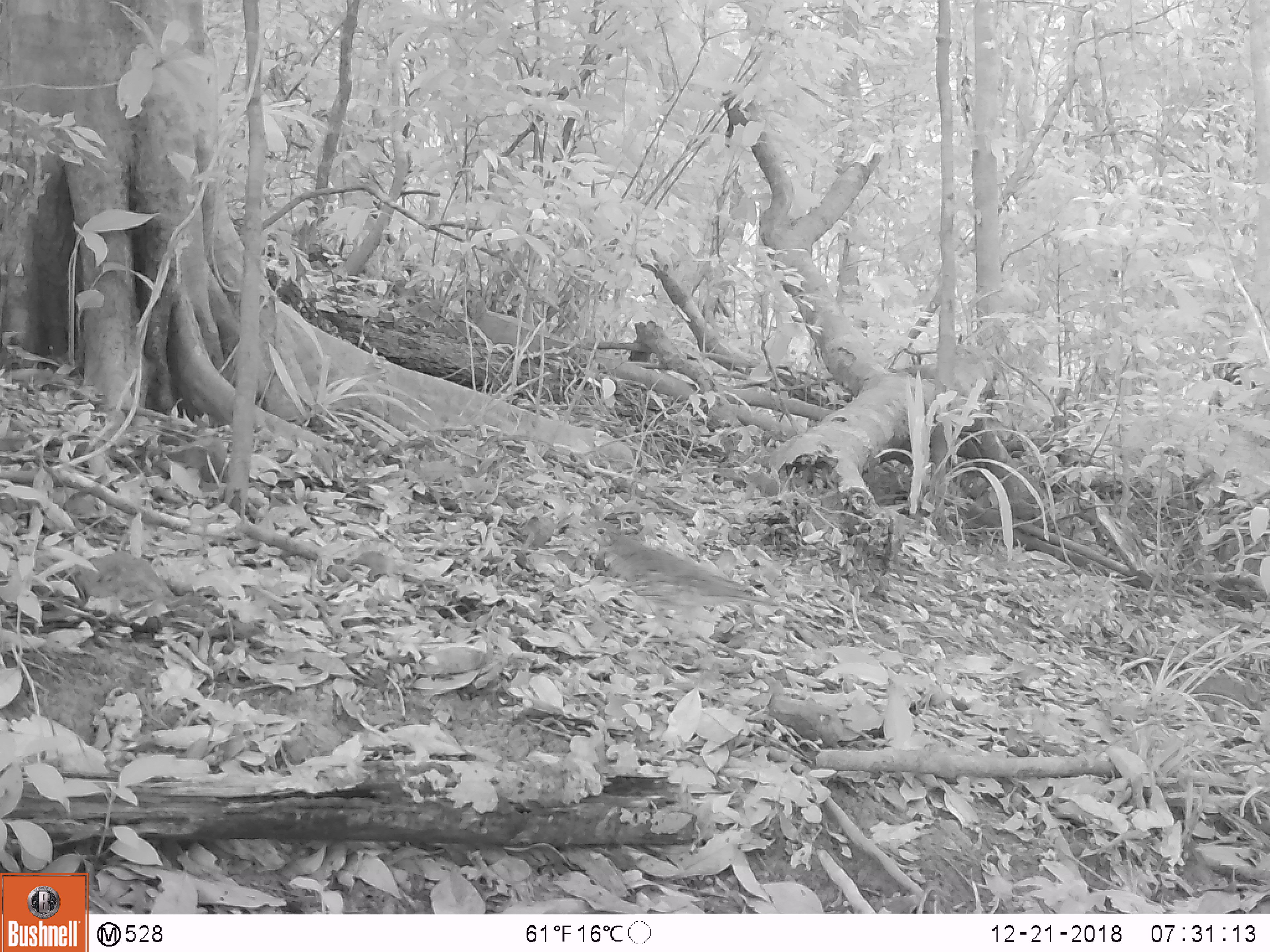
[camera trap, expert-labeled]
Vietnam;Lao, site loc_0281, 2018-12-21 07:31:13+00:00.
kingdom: Animalia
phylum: Chordata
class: Aves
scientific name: Aves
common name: bird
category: unidentified bird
Unidentified bird (bird) (Aves). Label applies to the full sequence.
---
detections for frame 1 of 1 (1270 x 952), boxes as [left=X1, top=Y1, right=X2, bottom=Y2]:
unidentified bird: [left=565, top=518, right=778, bottom=652]